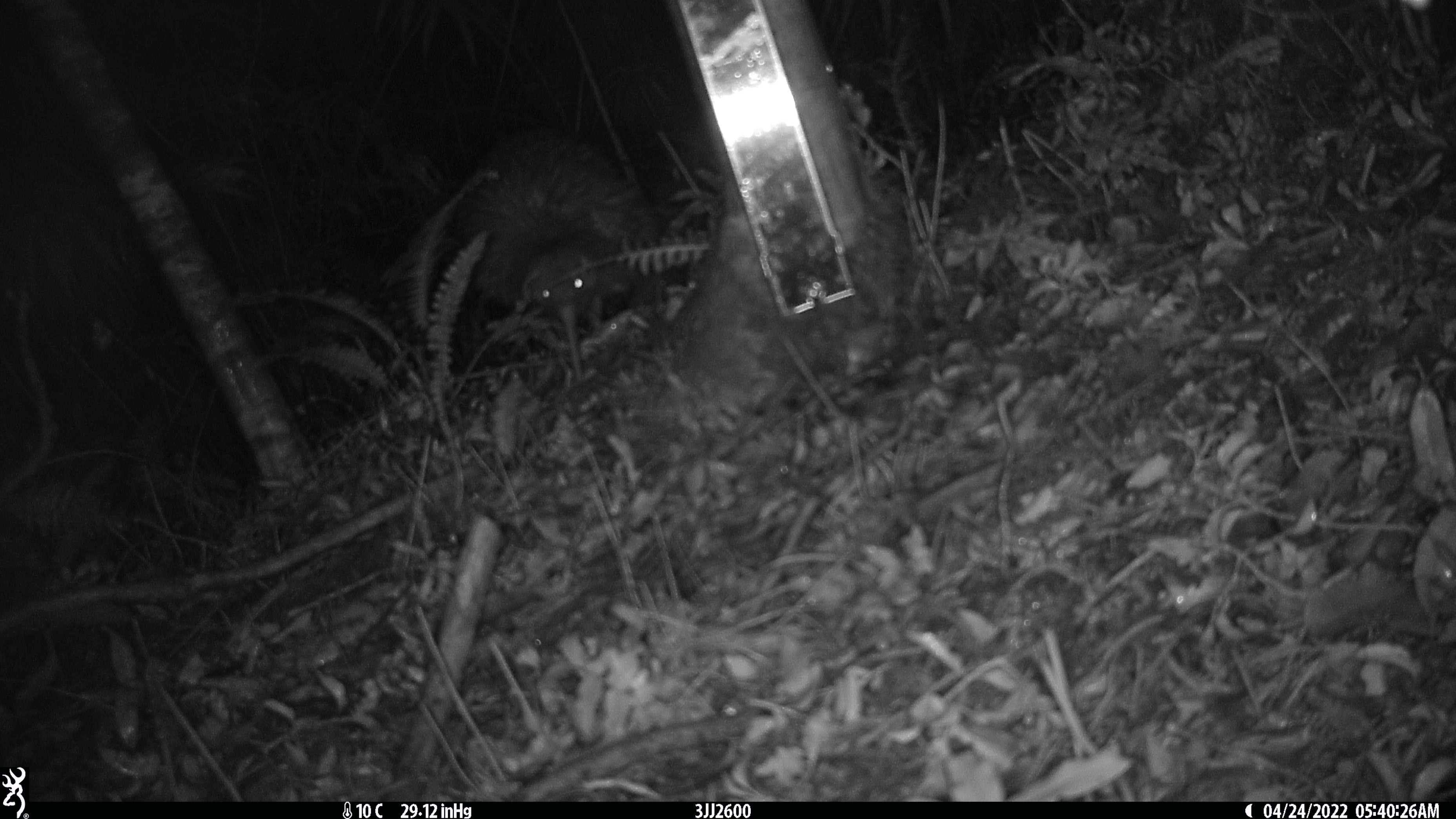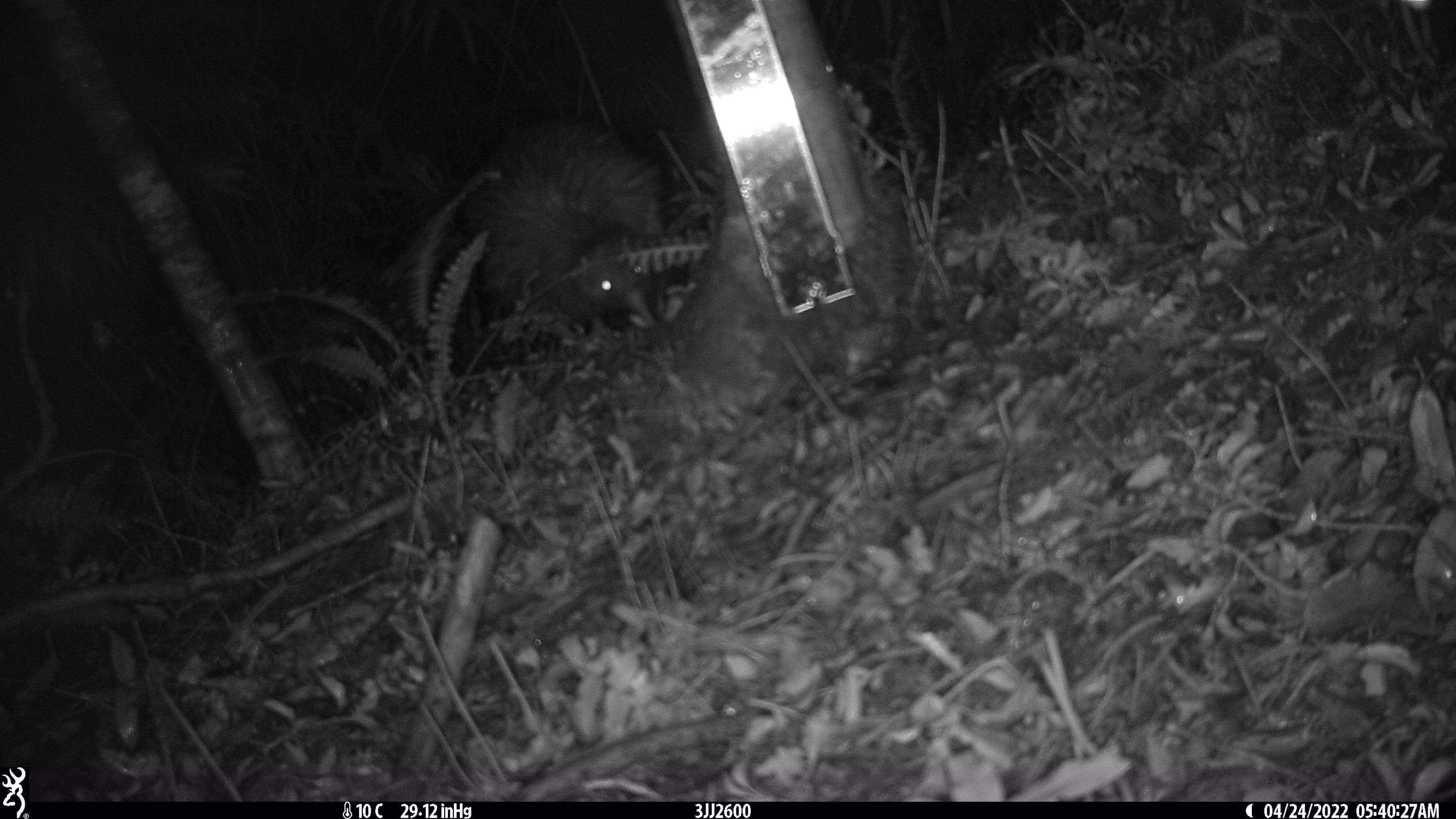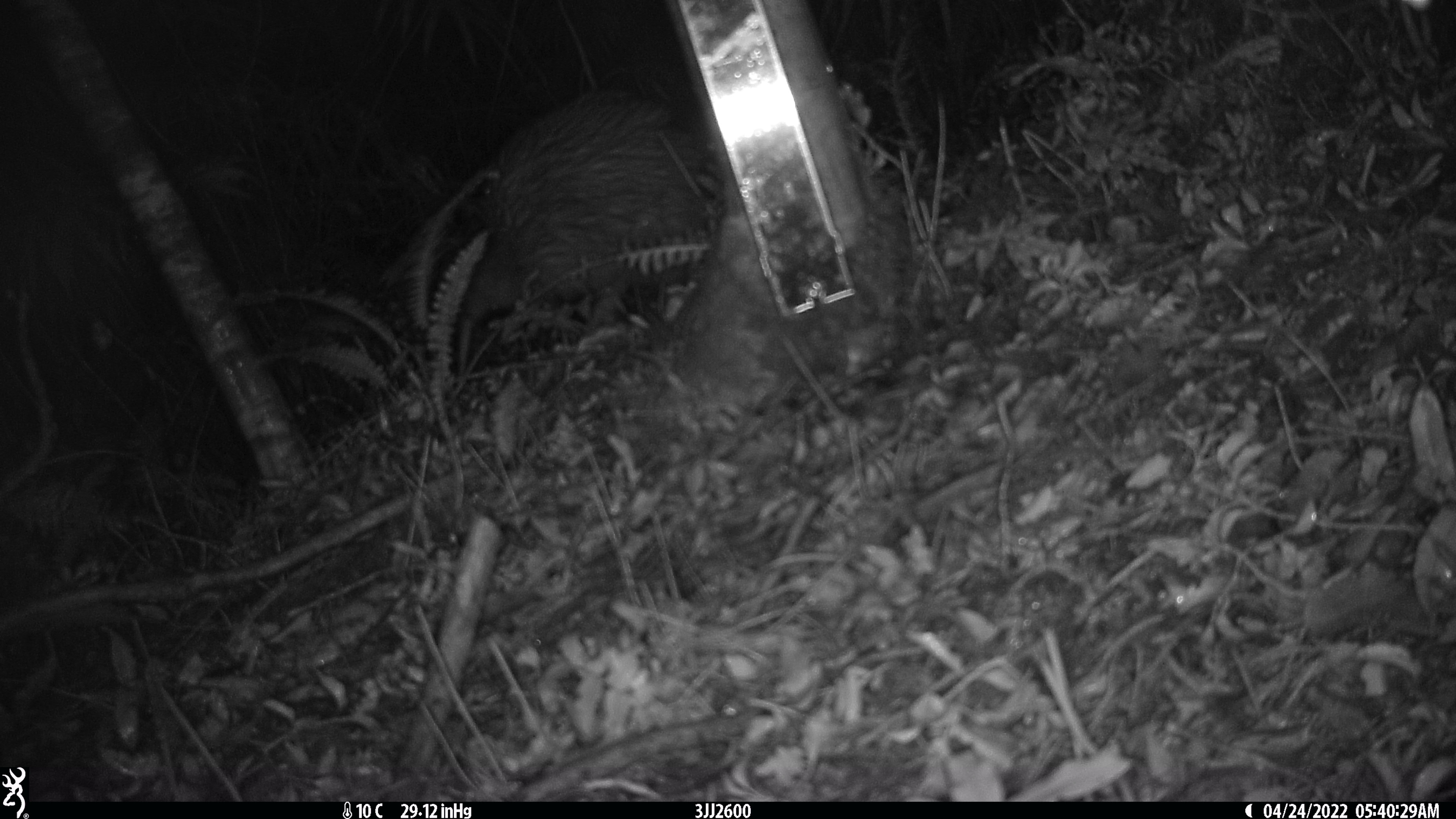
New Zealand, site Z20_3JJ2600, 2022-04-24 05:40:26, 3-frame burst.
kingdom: Animalia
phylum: Chordata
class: Aves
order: Apterygiformes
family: Apterygidae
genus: Apteryx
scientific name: Apteryx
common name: kiwi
Kiwi (Apteryx).